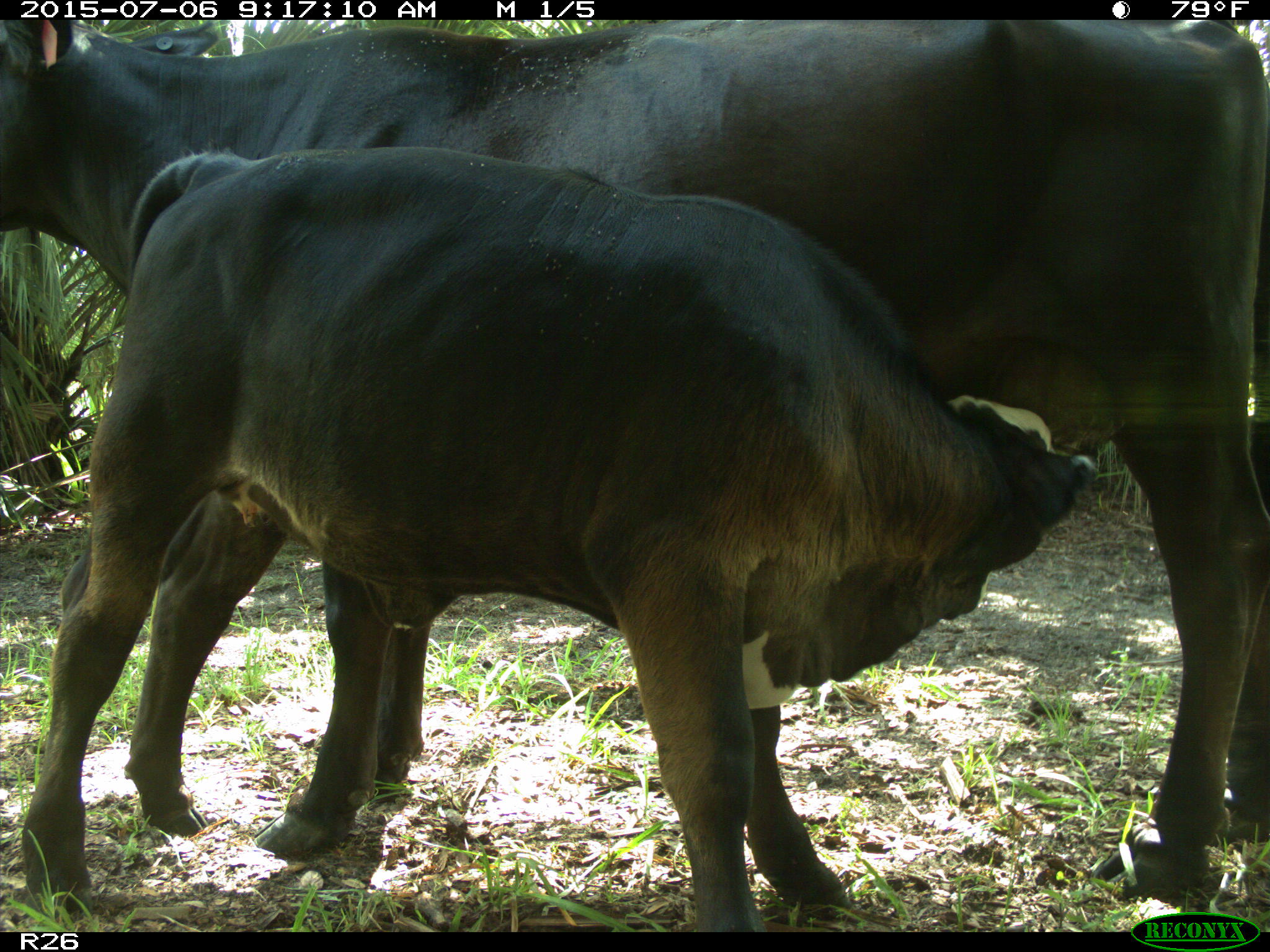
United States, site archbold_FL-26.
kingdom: Animalia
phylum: Chordata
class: Mammalia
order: Artiodactyla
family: Bovidae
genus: Bos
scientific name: Bos taurus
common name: domestic cow